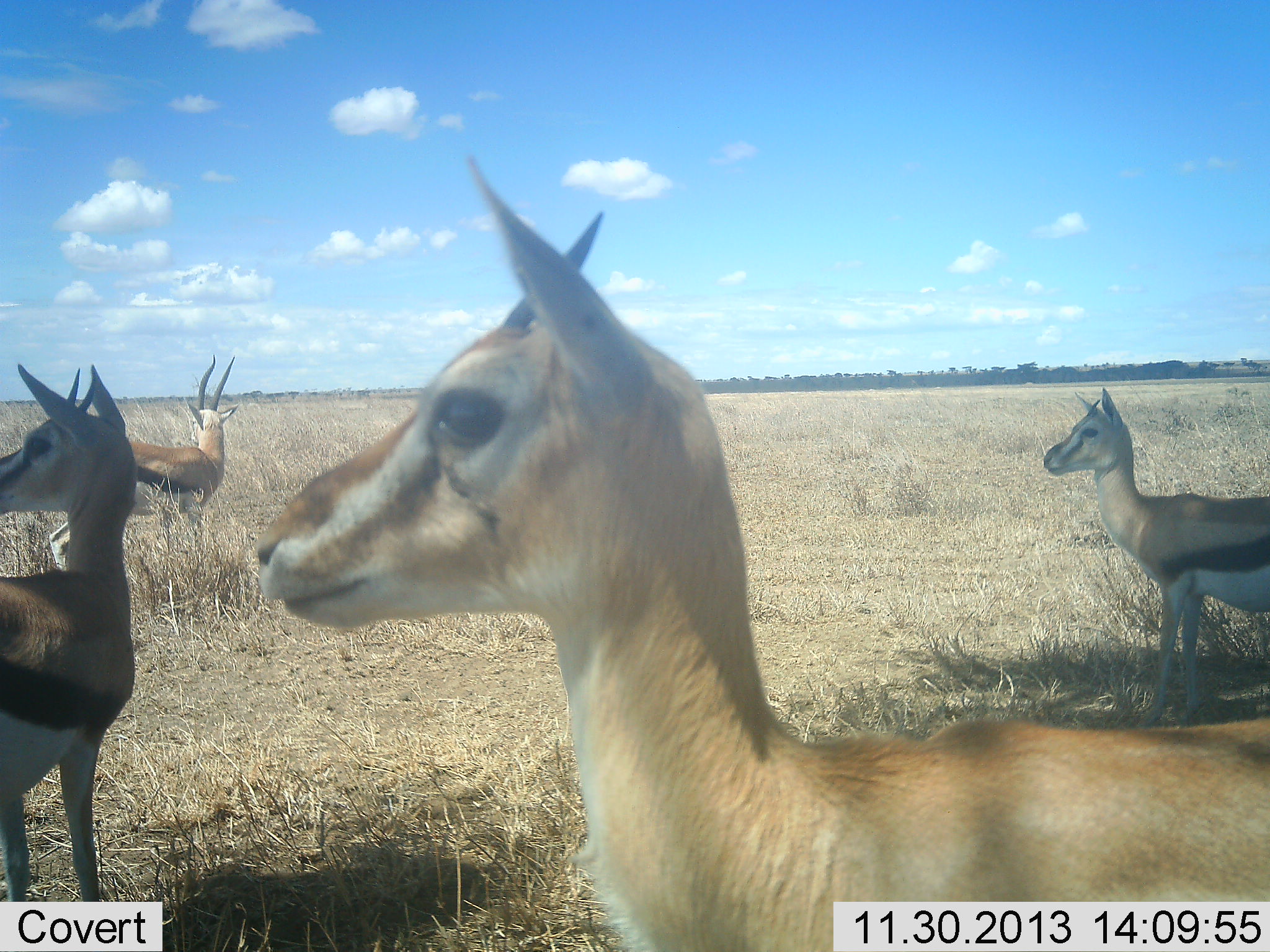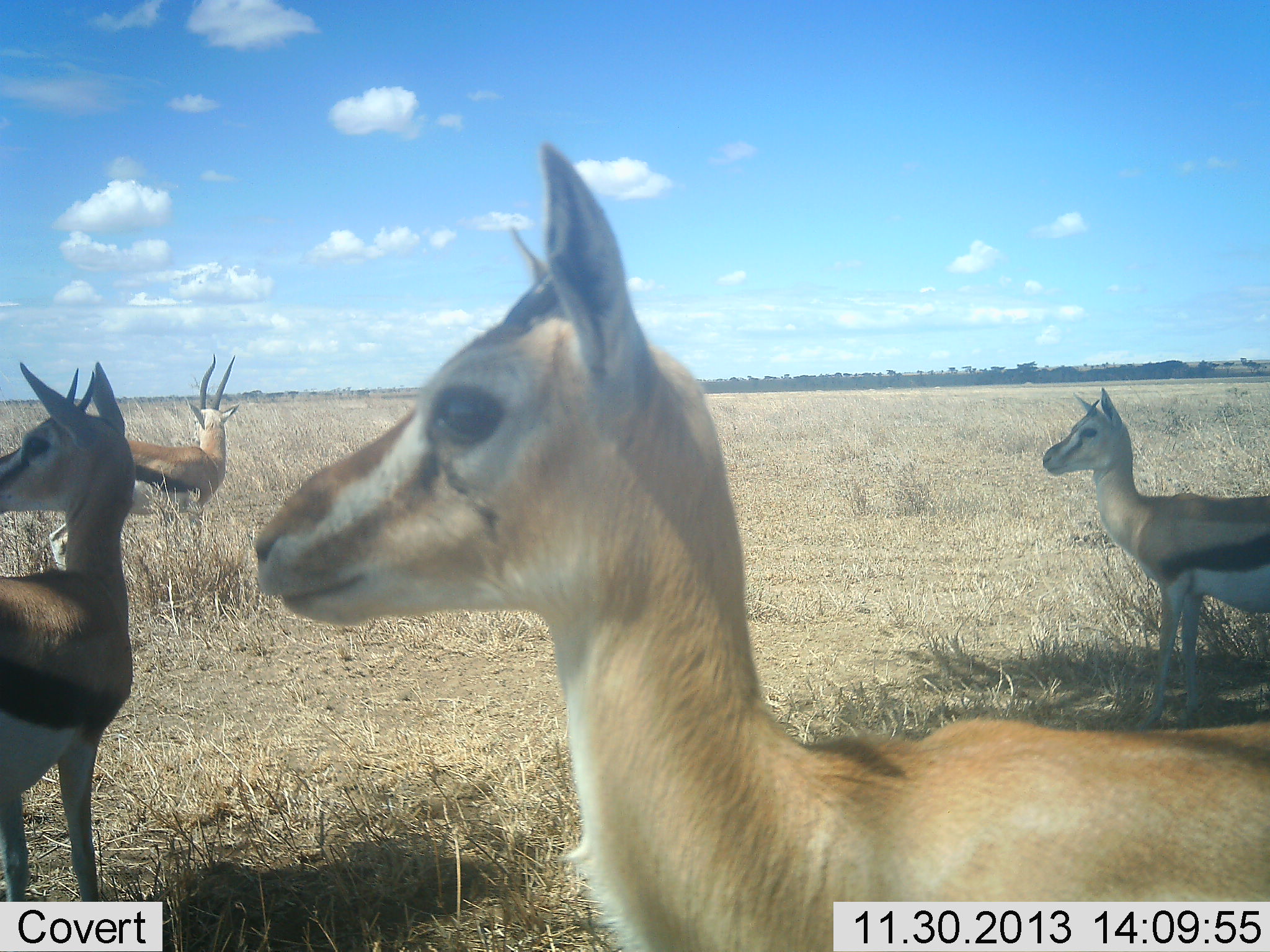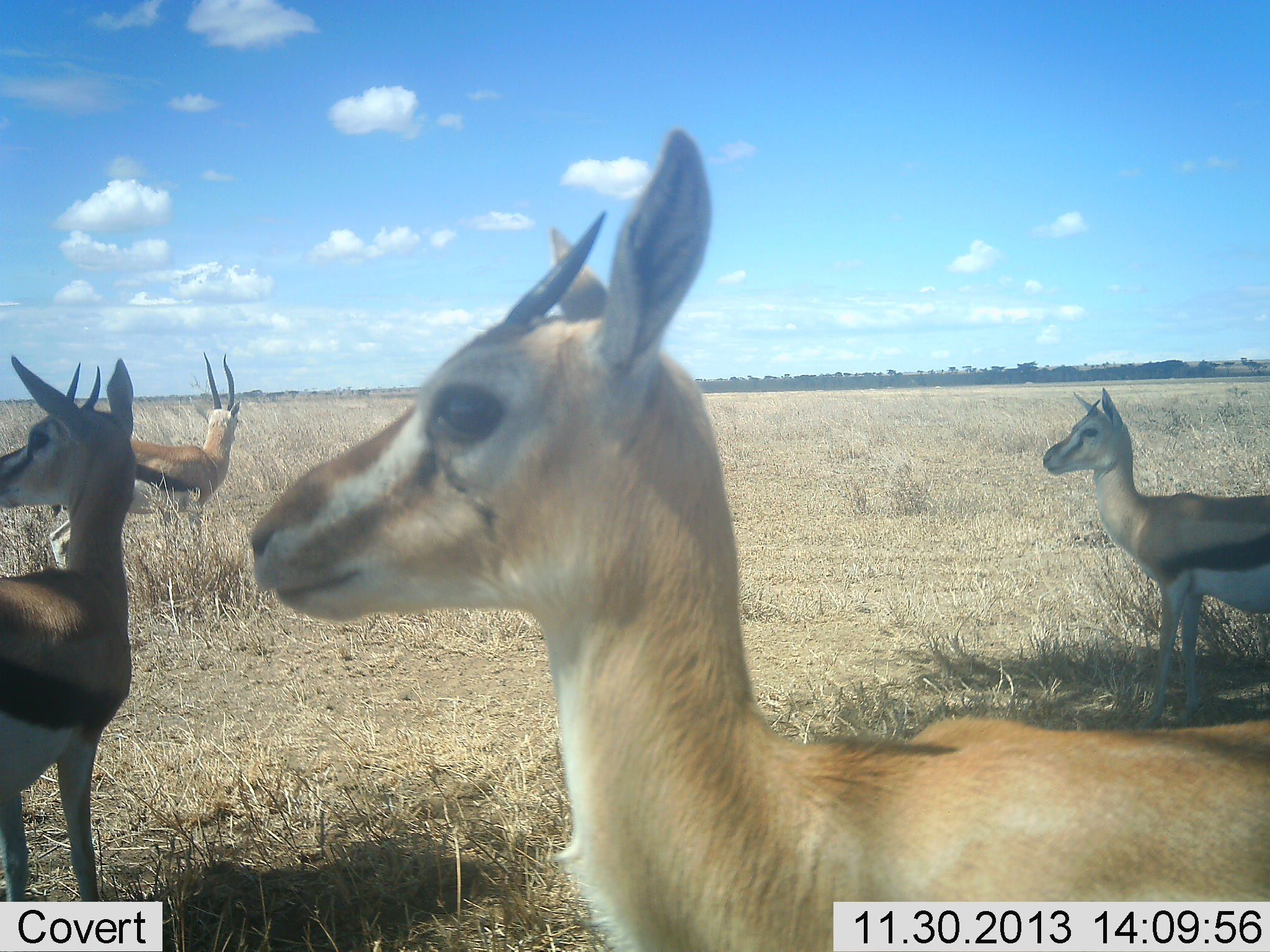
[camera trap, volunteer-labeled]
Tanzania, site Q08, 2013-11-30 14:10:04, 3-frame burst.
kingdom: Animalia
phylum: Chordata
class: Mammalia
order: Artiodactyla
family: Bovidae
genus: Eudorcas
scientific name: Eudorcas thomsonii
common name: thomson's gazelle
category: gazellethomsons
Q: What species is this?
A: Gazellethomsons (thomson's gazelle) (Eudorcas thomsonii).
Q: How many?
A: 4.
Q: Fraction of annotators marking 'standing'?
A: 100%.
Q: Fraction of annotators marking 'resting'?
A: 0%.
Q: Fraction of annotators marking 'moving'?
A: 0%.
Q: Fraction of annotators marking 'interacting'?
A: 0%.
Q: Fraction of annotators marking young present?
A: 10%.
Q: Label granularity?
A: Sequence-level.